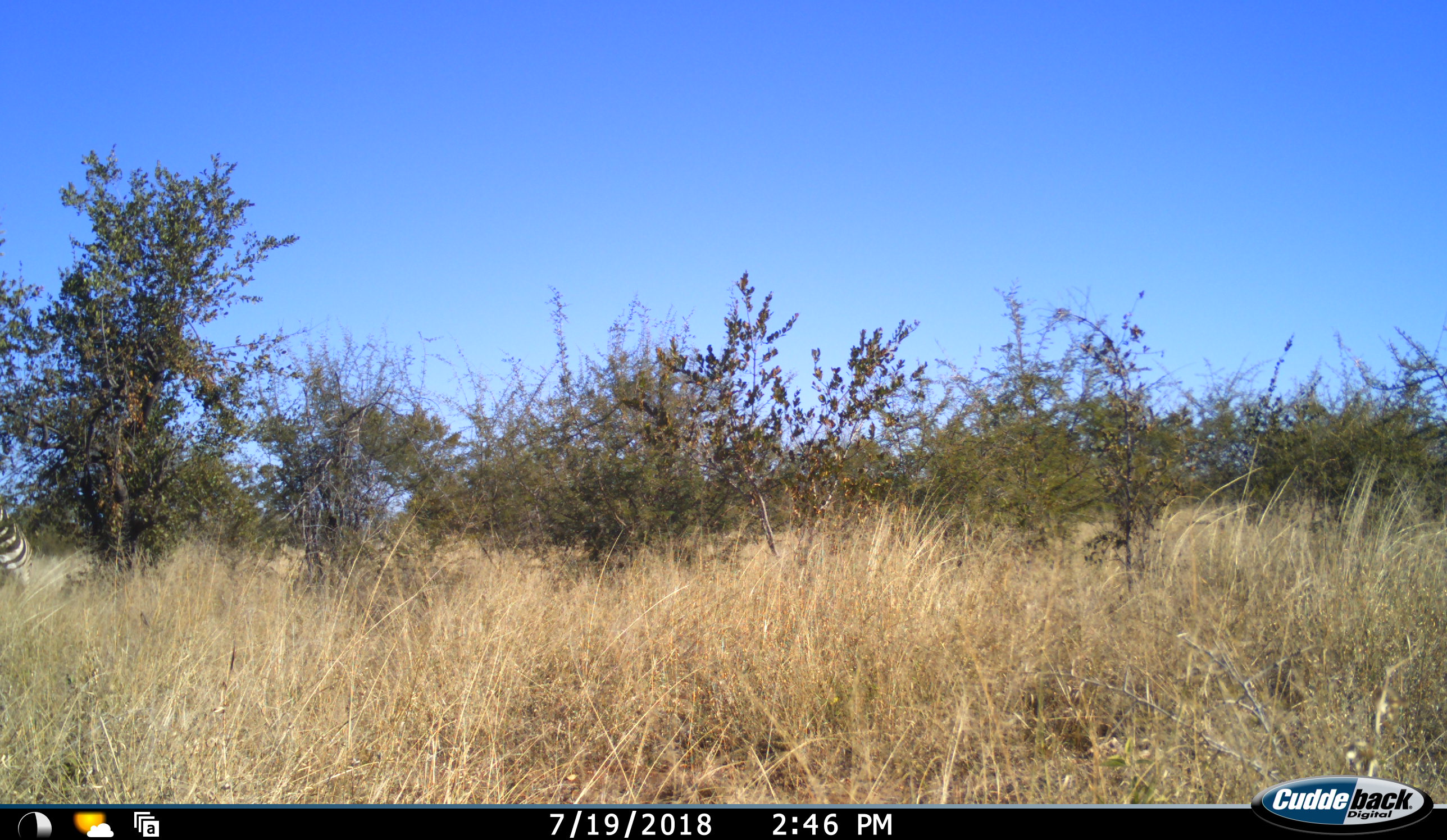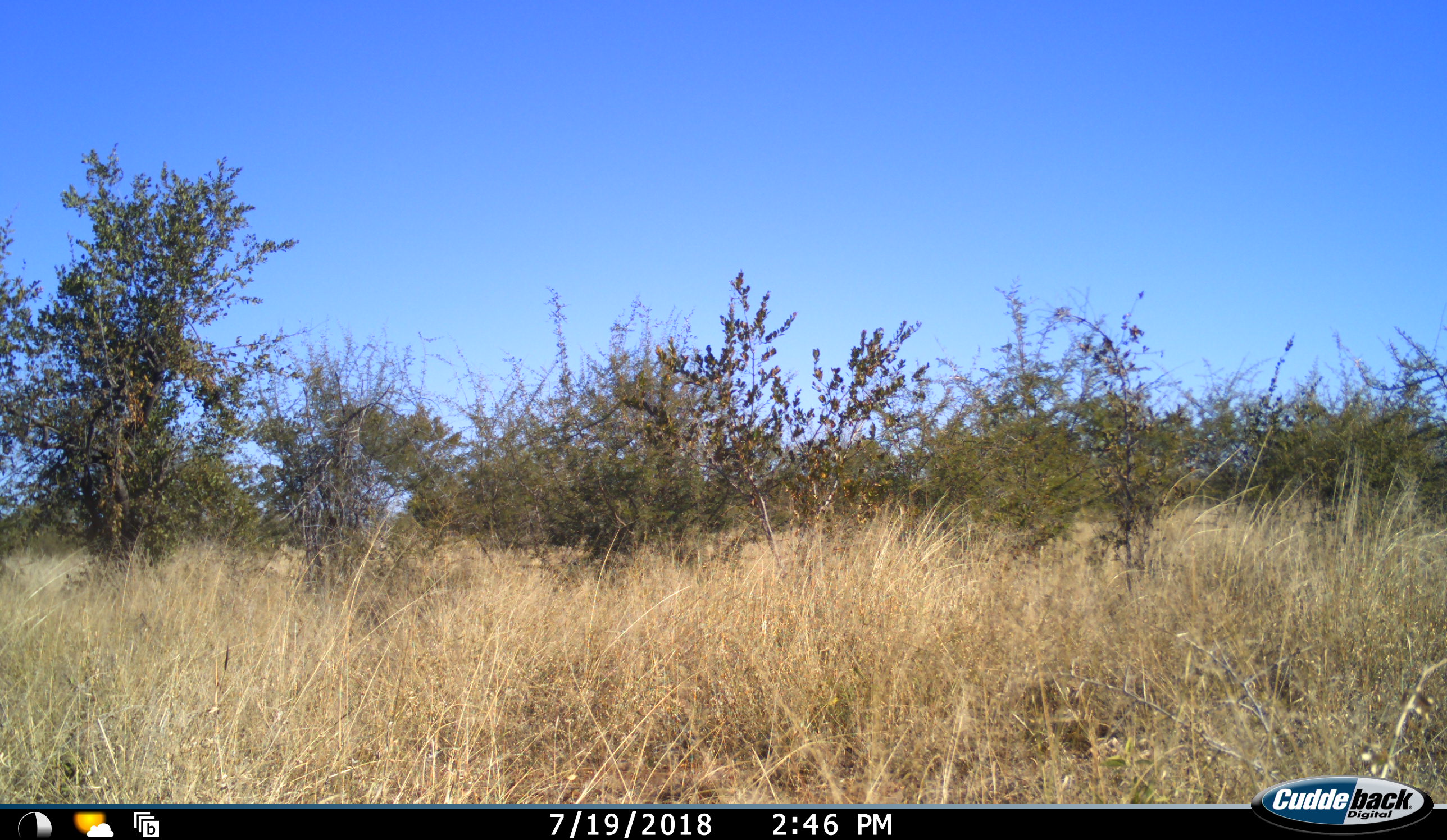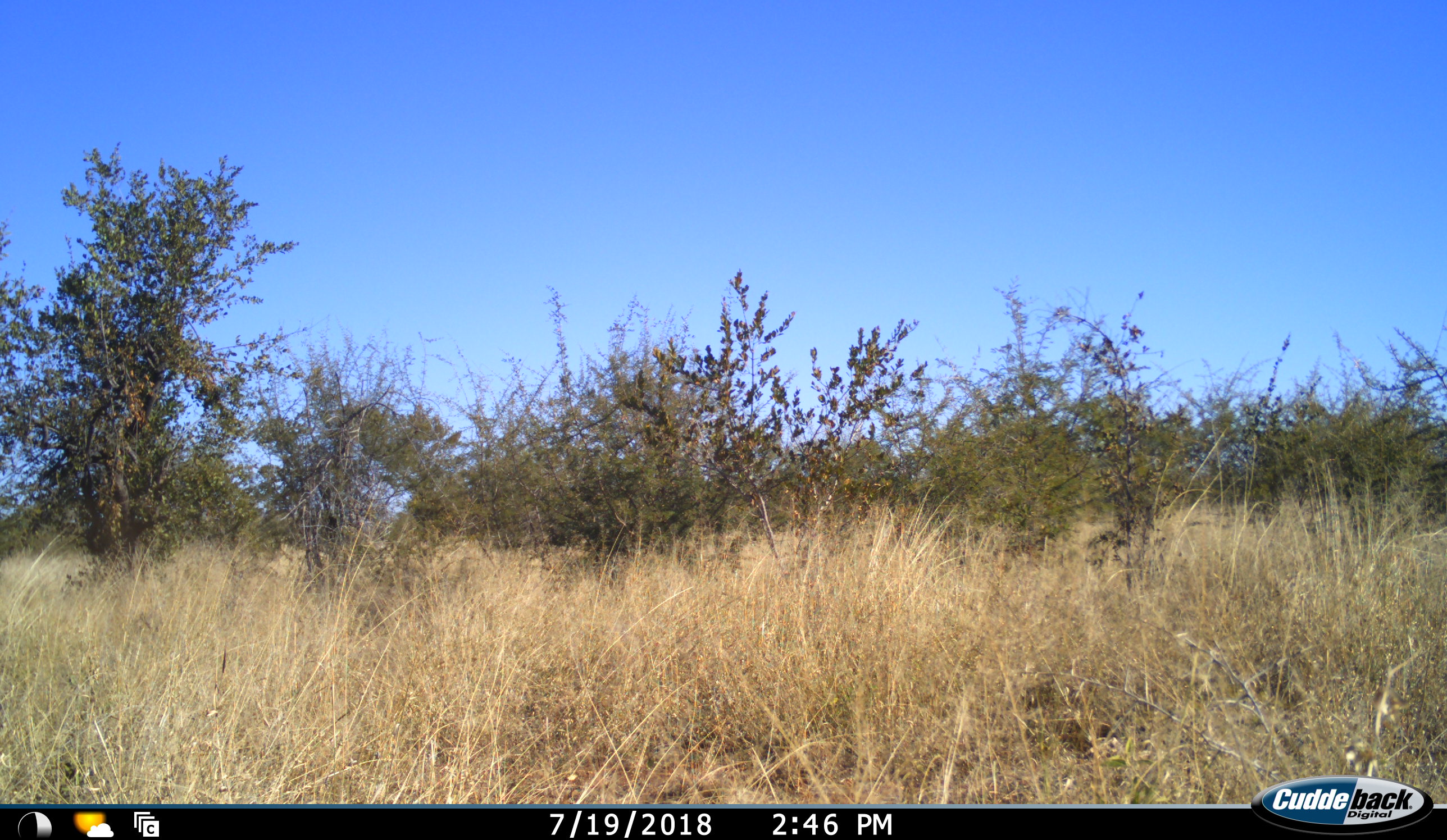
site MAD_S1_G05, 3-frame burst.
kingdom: Animalia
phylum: Chordata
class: Mammalia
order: Perissodactyla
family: Equidae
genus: Equus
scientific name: Equus quagga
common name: plains zebra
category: zebraplains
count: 1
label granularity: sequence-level